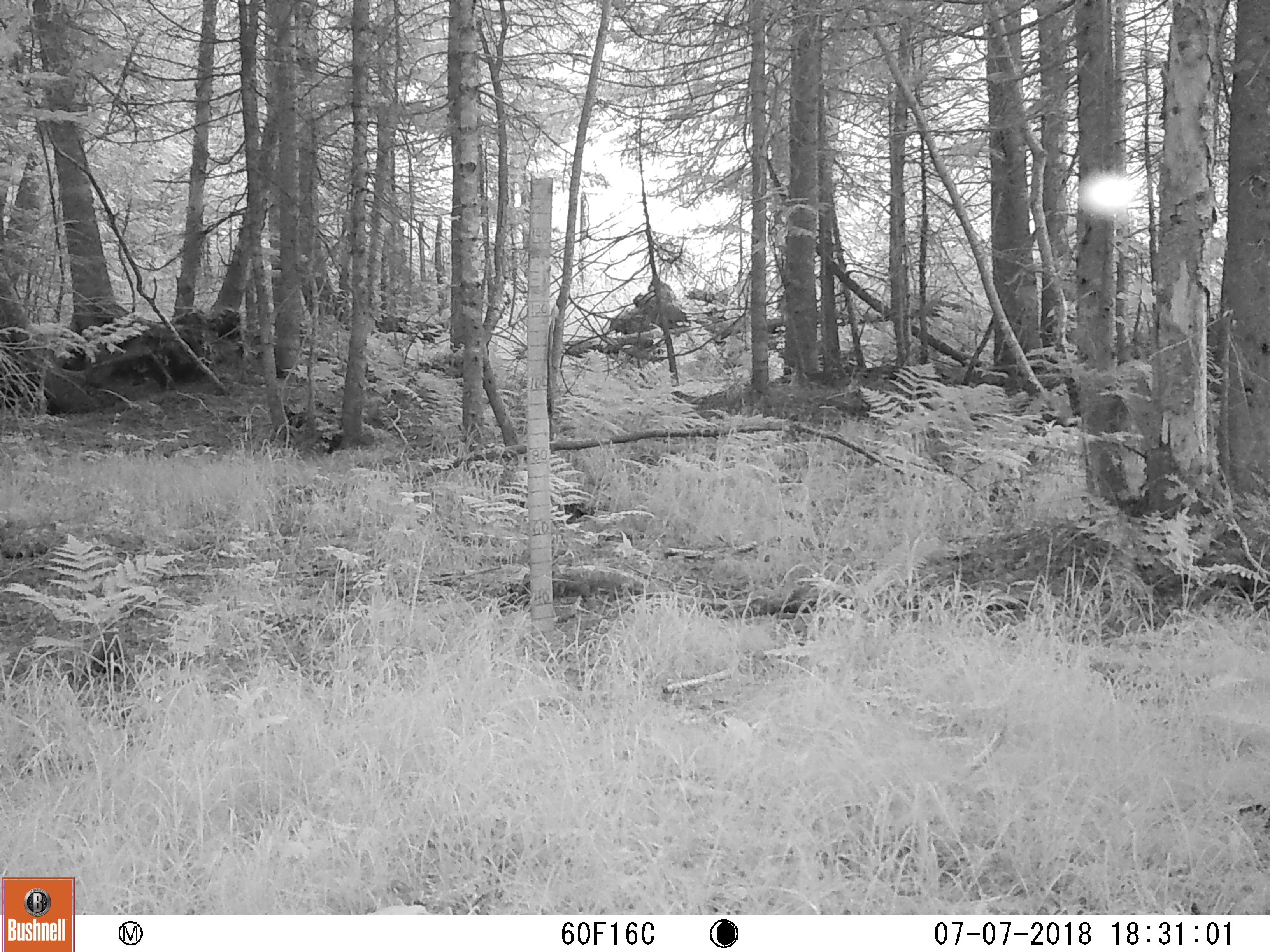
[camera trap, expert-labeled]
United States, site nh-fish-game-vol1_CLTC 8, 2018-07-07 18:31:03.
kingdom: Animalia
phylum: Chordata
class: Mammalia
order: Carnivora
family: Ursidae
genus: Ursus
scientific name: Ursus americanus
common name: black bear